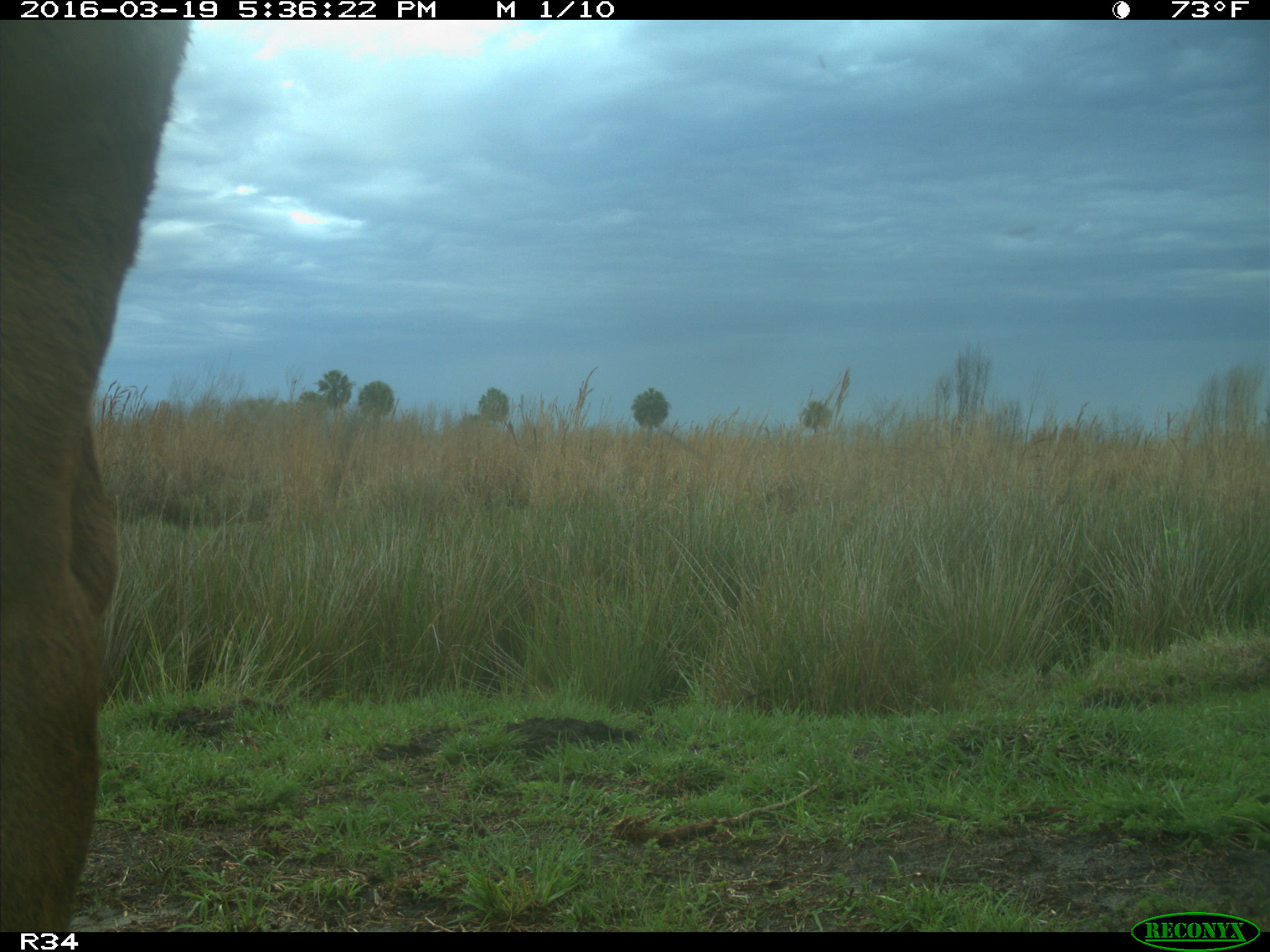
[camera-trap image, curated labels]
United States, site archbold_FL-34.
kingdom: Animalia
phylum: Chordata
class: Mammalia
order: Artiodactyla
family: Bovidae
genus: Bos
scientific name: Bos taurus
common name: domestic cow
Bos taurus (domestic cow).